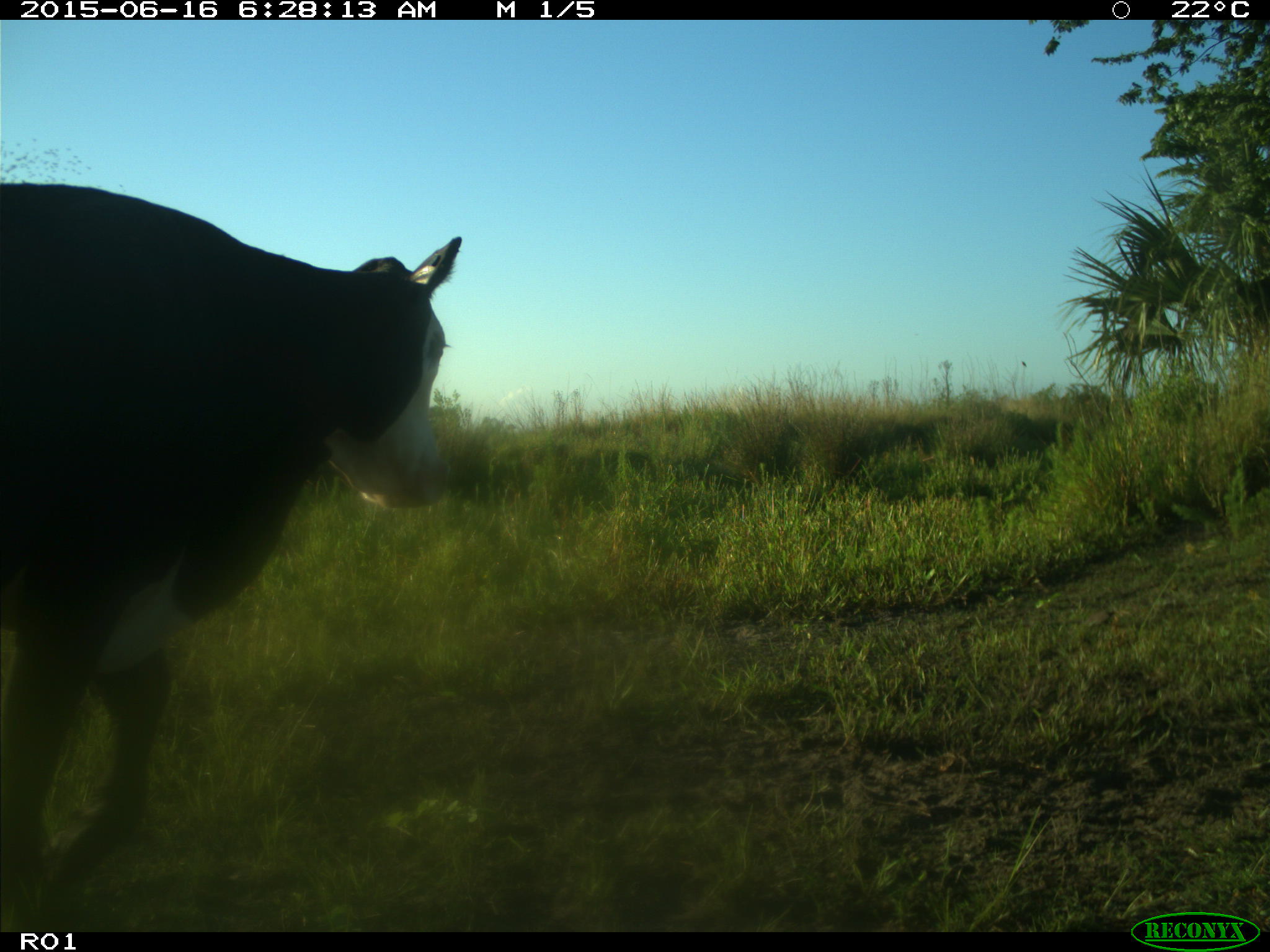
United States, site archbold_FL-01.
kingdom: Animalia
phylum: Chordata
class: Mammalia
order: Artiodactyla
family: Bovidae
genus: Bos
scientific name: Bos taurus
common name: domestic cow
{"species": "Bos taurus (domestic cow)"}